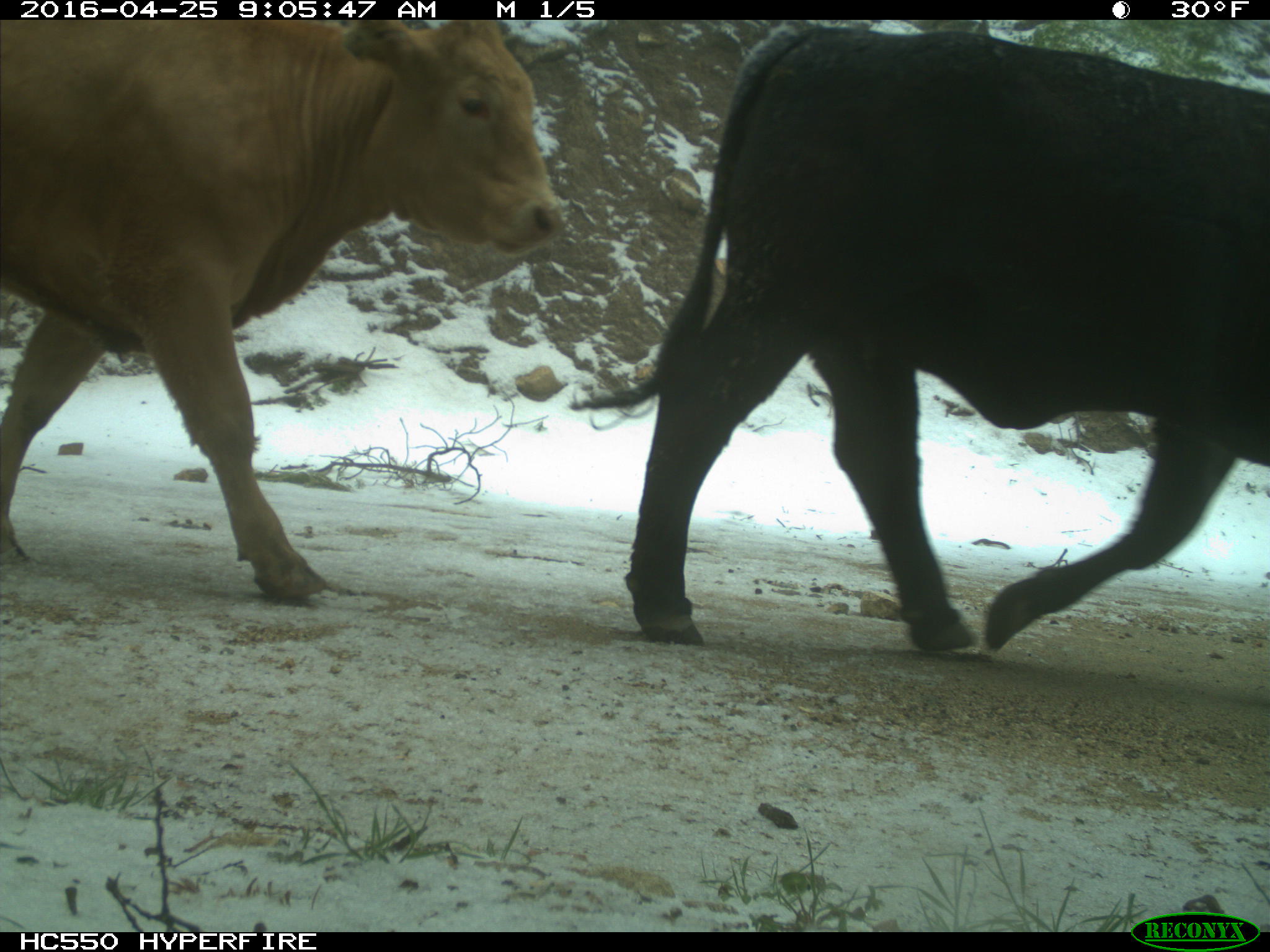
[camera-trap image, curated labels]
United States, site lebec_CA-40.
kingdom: Animalia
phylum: Chordata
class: Mammalia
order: Artiodactyla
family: Bovidae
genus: Bos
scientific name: Bos taurus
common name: domestic cow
Bos taurus (domestic cow).